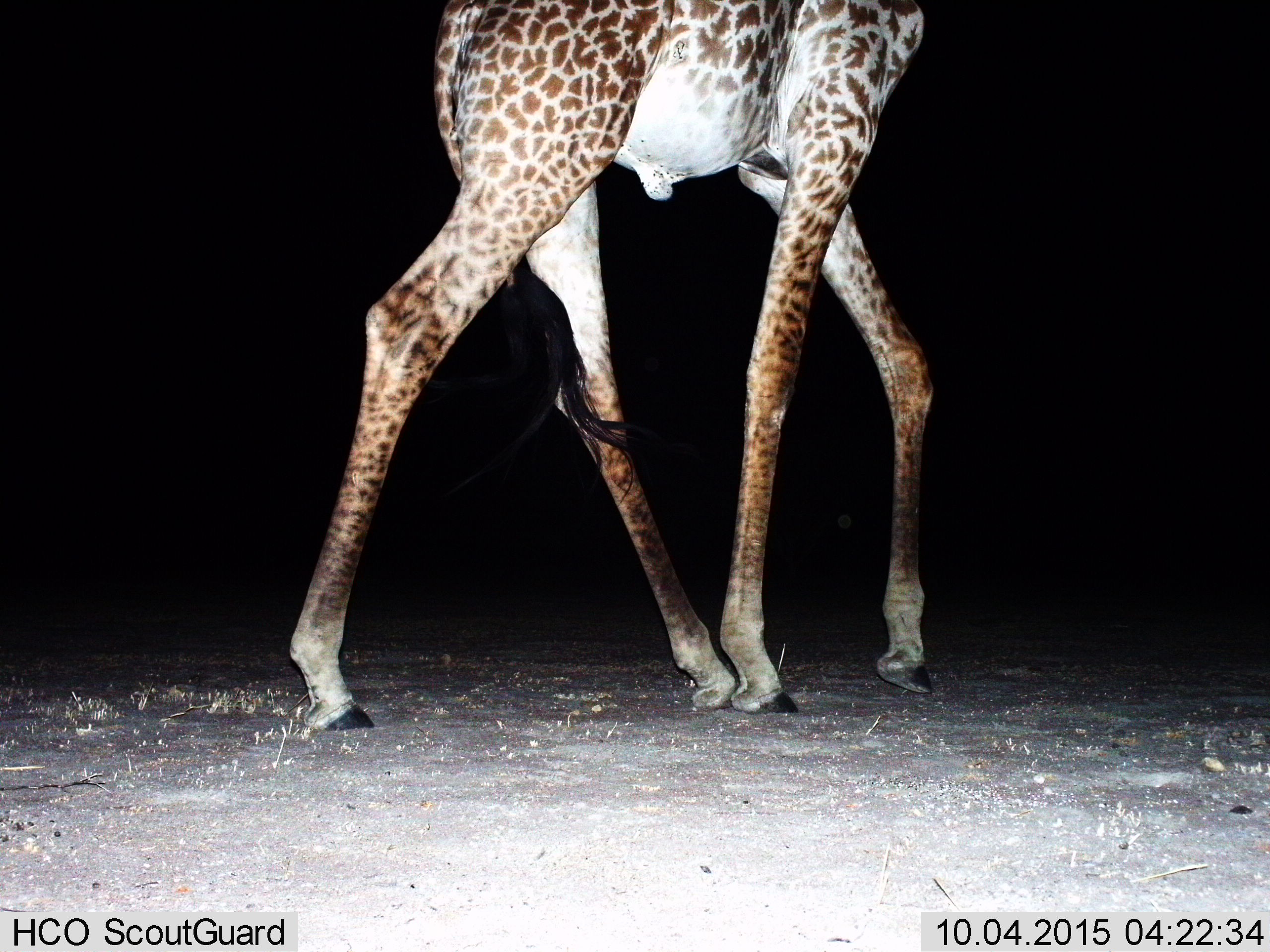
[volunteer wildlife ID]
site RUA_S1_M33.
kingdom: Animalia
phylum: Chordata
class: Mammalia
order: Artiodactyla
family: Giraffidae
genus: Giraffa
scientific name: Giraffa camelopardalis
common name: giraffe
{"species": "giraffe (Giraffa camelopardalis)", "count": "1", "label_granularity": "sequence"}